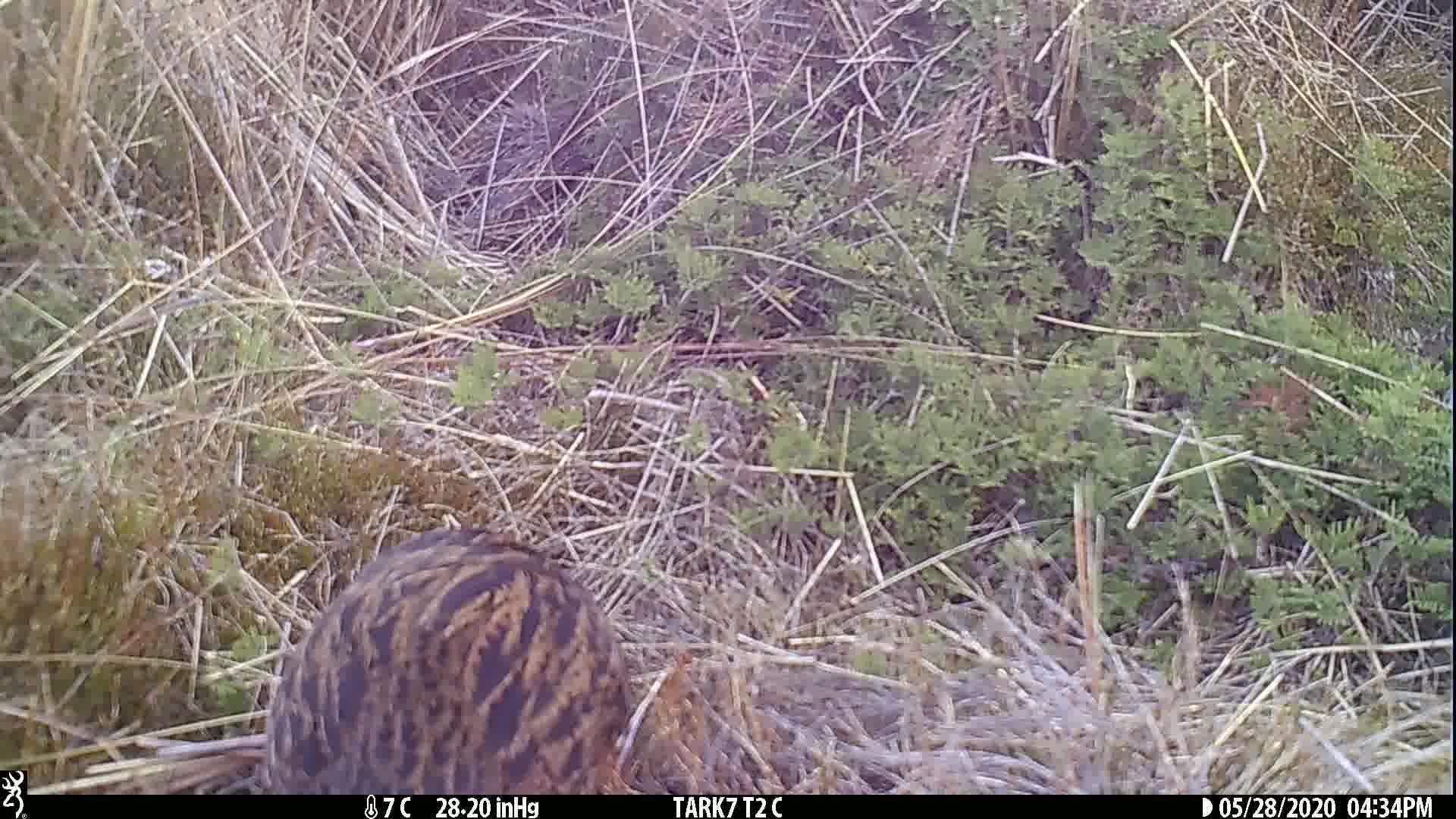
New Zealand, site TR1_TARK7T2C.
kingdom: Animalia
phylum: Chordata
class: Aves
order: Gruiformes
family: Rallidae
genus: Gallirallus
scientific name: Gallirallus australis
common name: weka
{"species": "weka (Gallirallus australis)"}